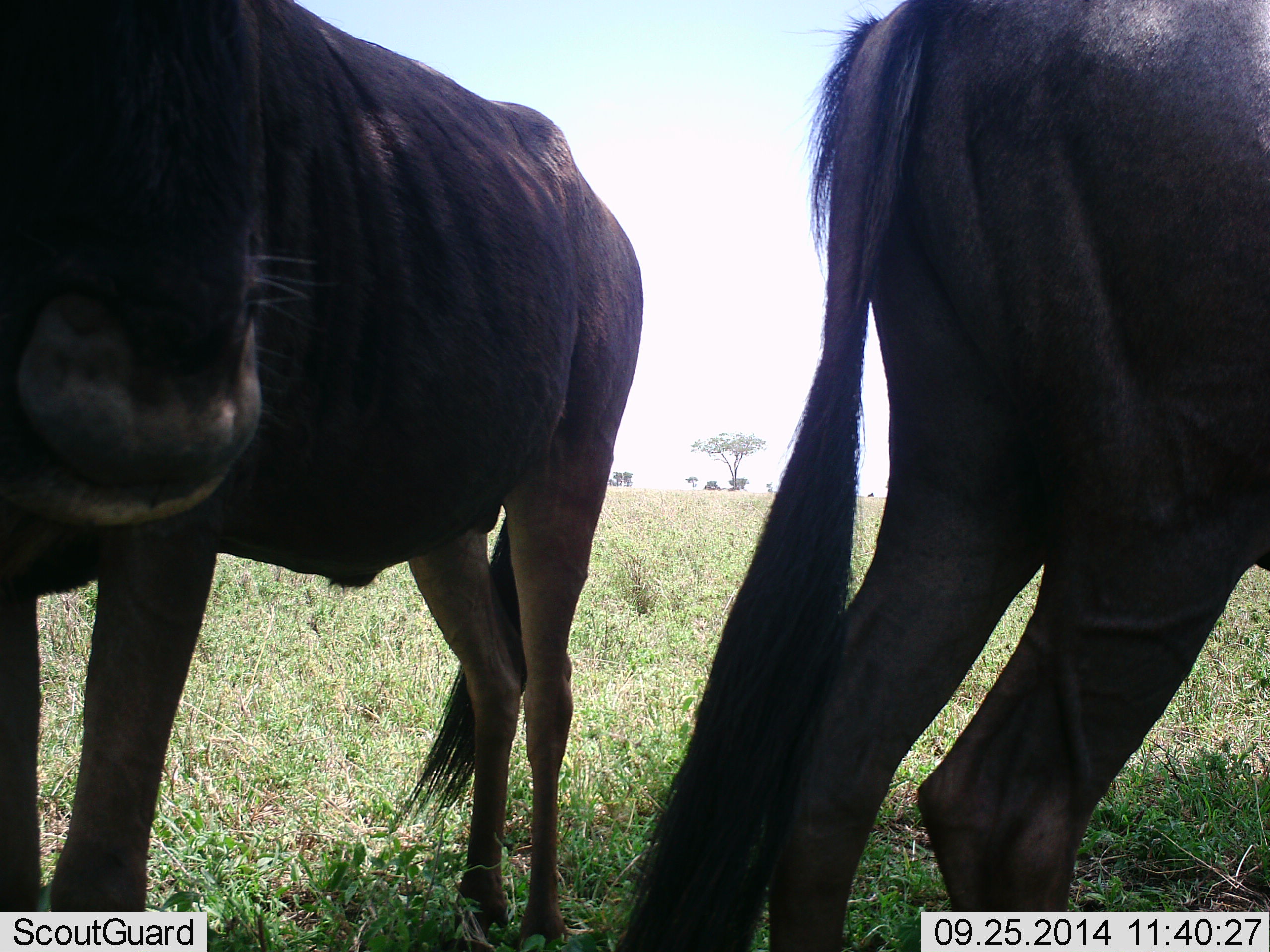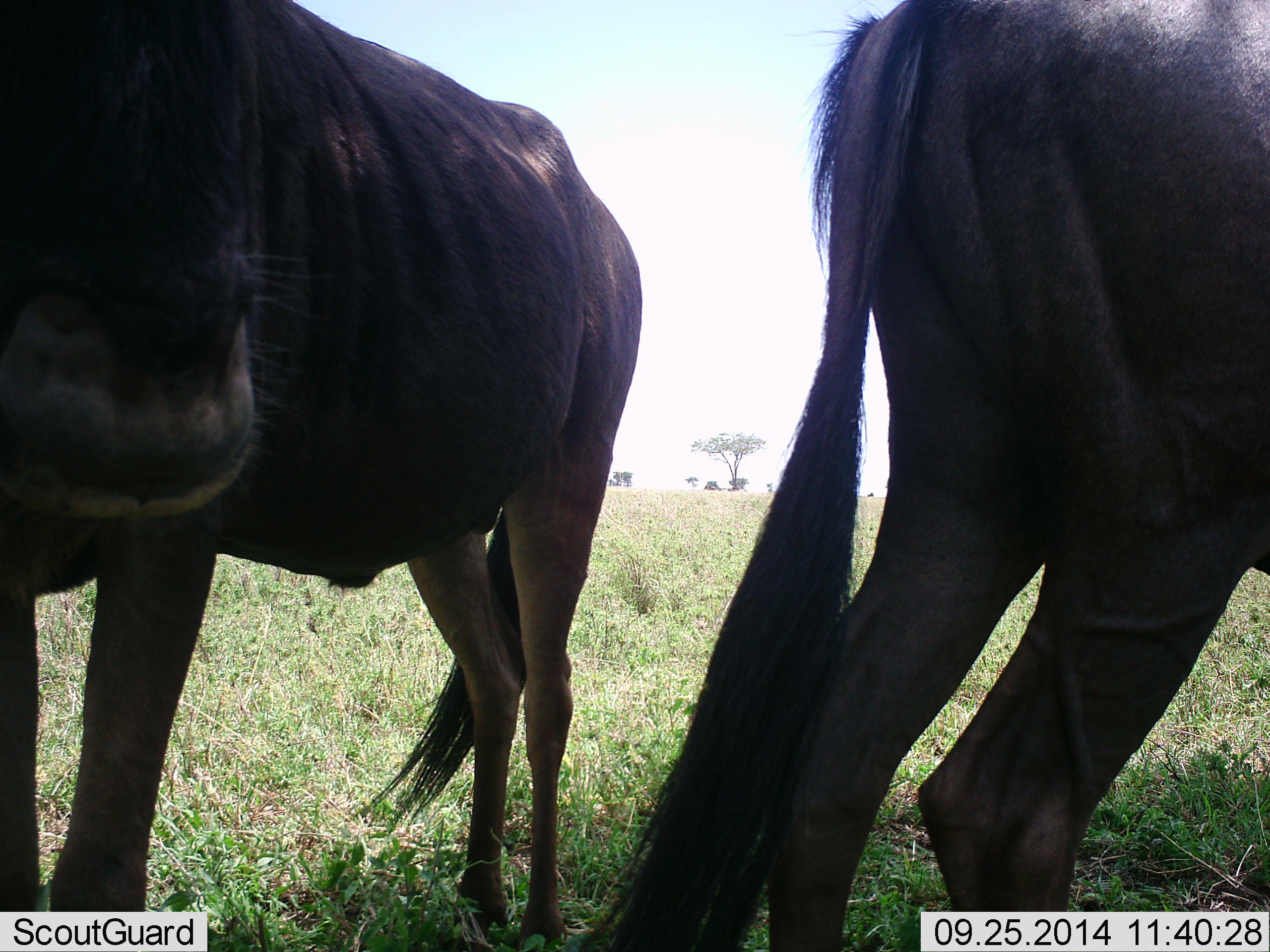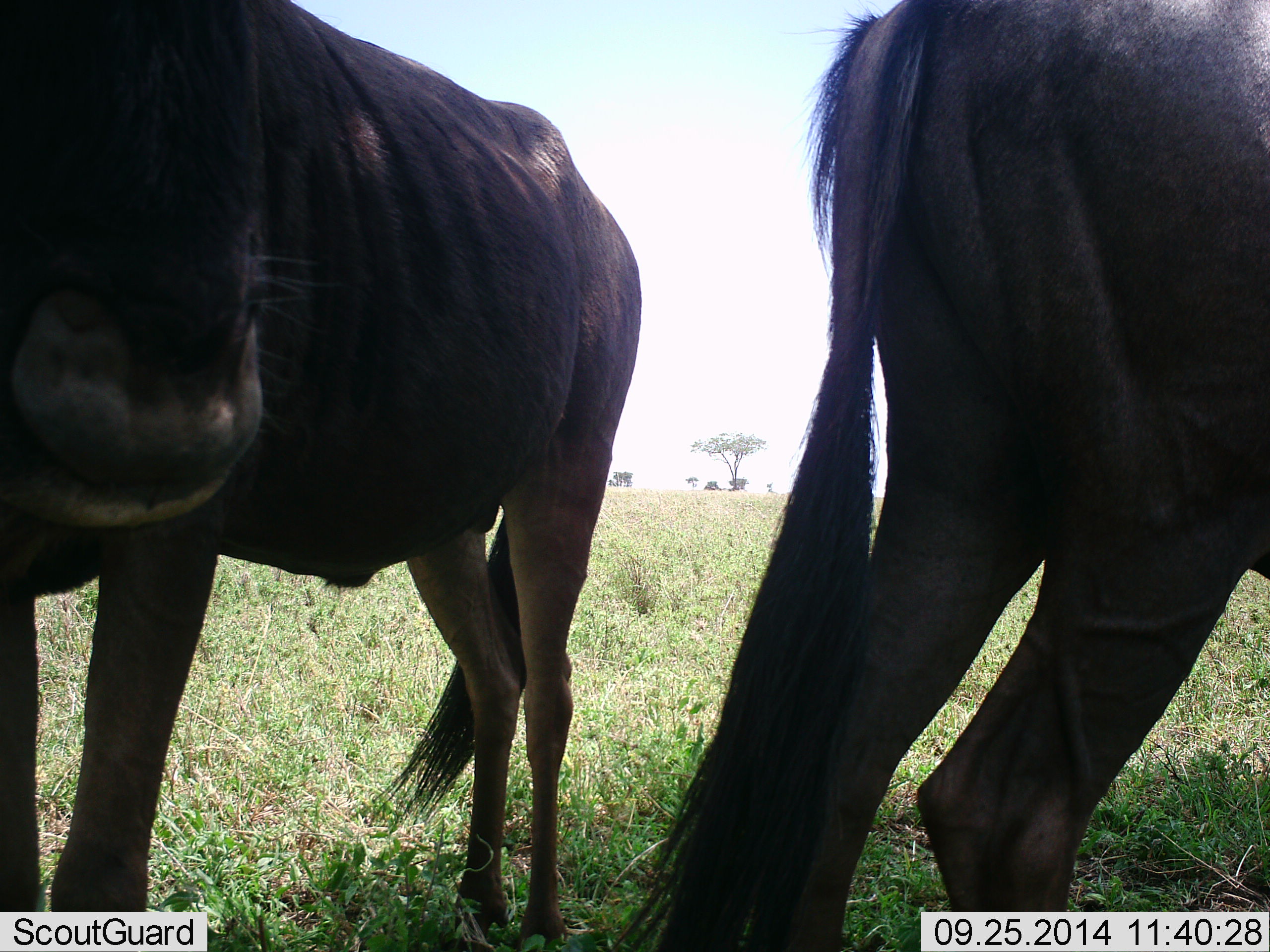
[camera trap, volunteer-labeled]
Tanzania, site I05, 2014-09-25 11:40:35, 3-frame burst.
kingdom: Animalia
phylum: Chordata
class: Mammalia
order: Artiodactyla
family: Bovidae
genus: Connochaetes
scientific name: Connochaetes taurinus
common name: blue wildebeest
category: wildebeest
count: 2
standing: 100%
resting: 0%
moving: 0%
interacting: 0%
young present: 0%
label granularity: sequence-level